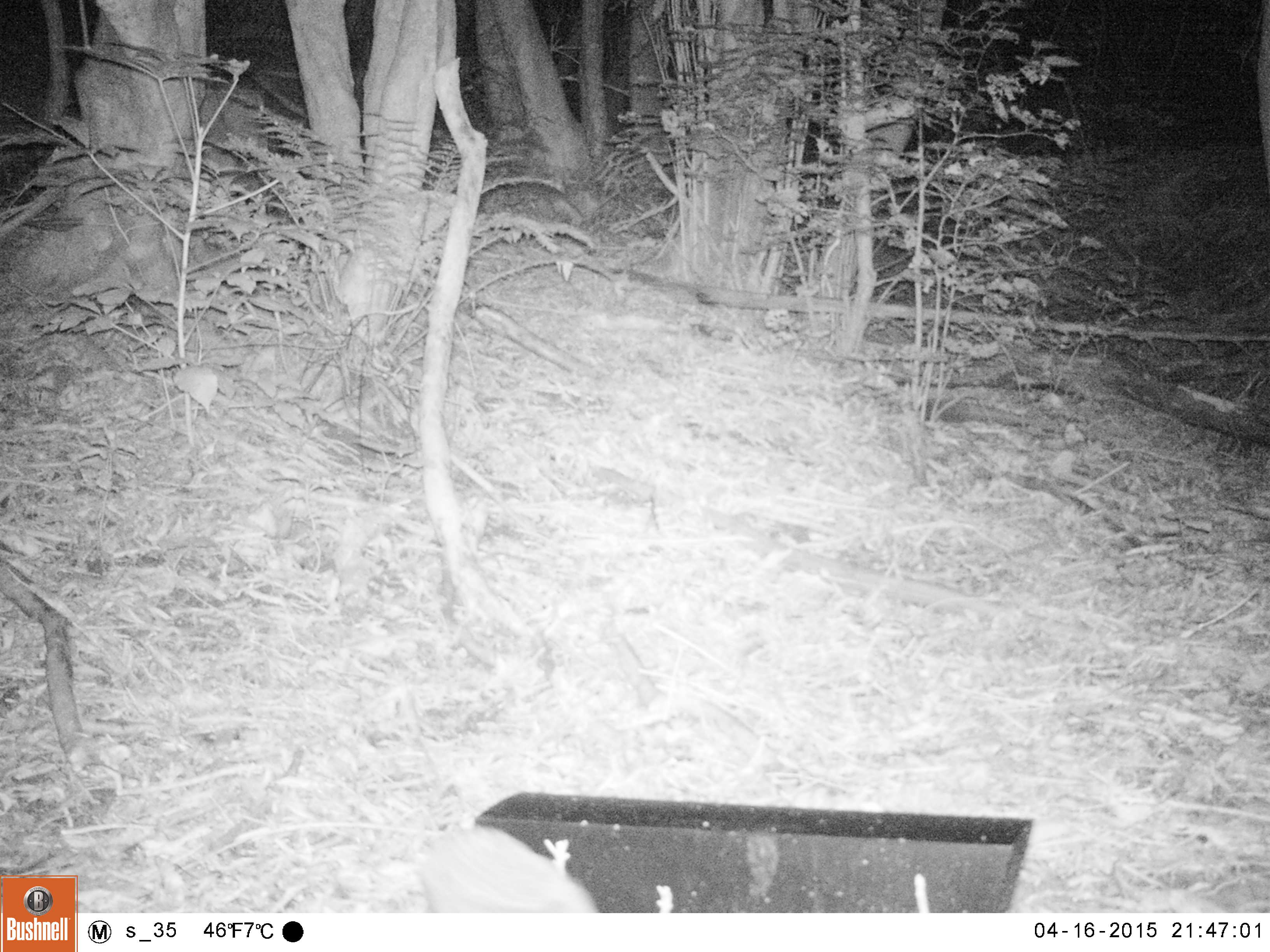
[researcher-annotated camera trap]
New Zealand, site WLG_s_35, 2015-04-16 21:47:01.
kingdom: Animalia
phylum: Chordata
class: Mammalia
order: Eulipotyphla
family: Erinaceidae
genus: Erinaceus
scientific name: Erinaceus europaeus europaeus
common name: european hedgehog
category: hedgehog